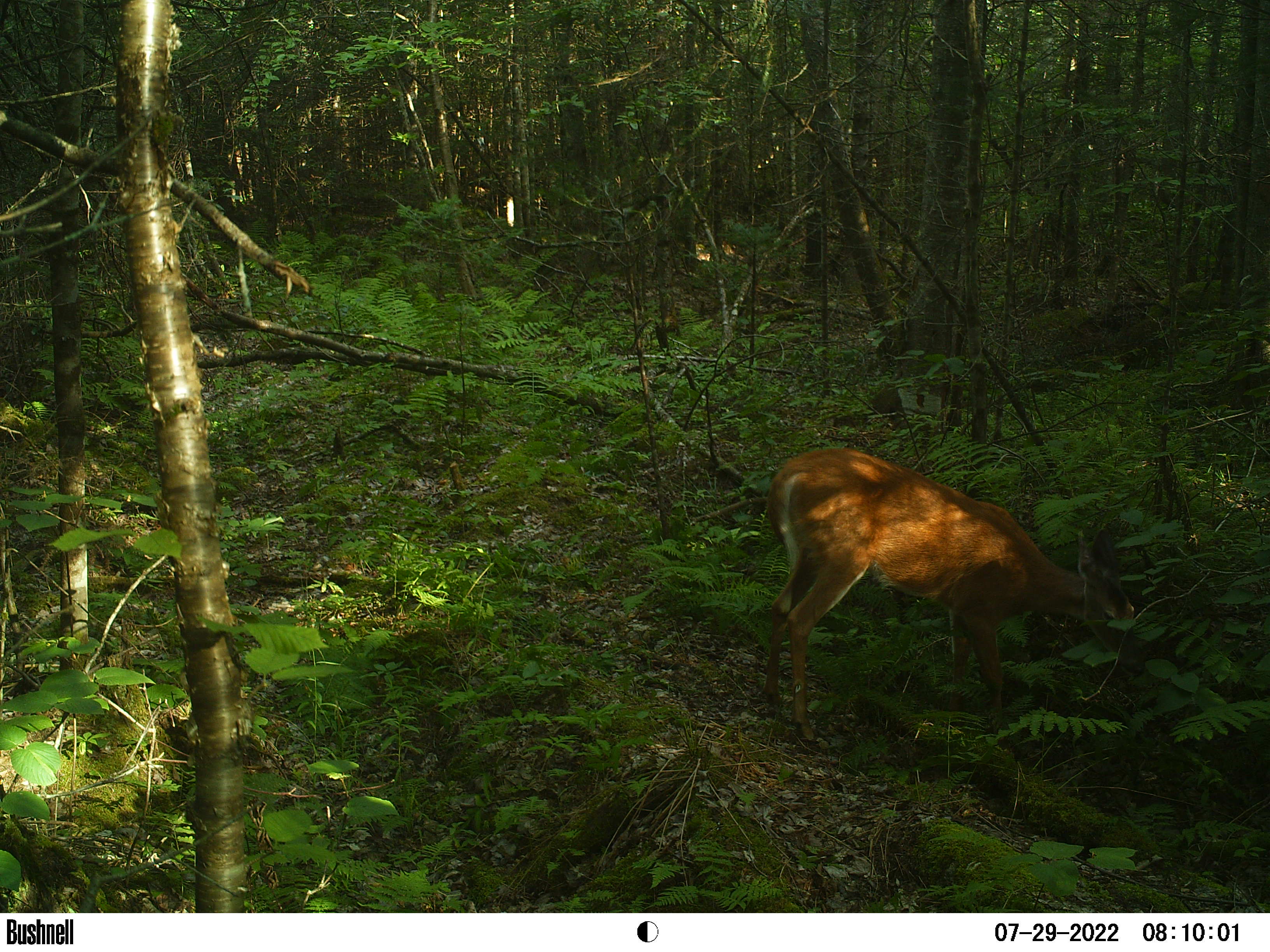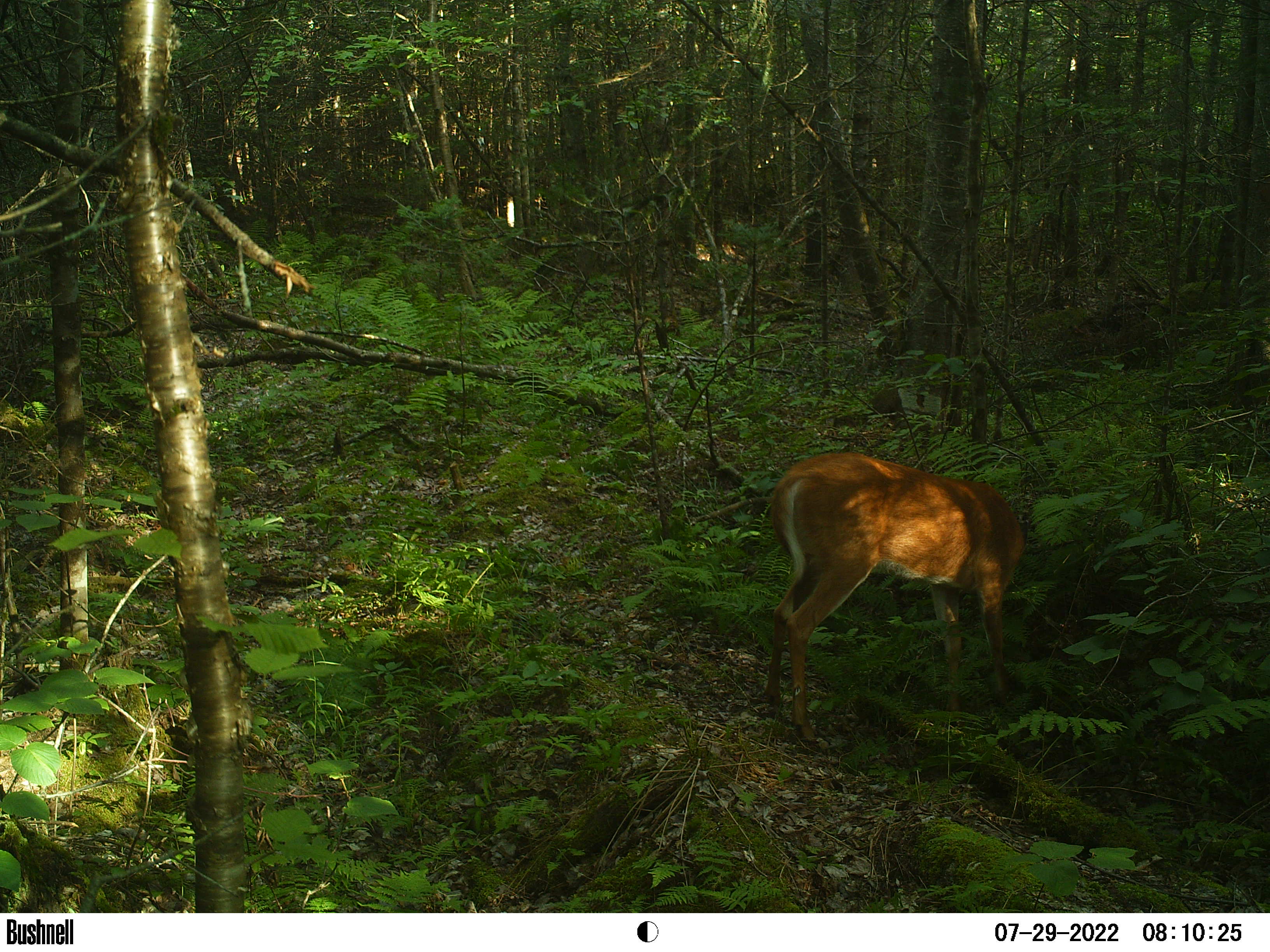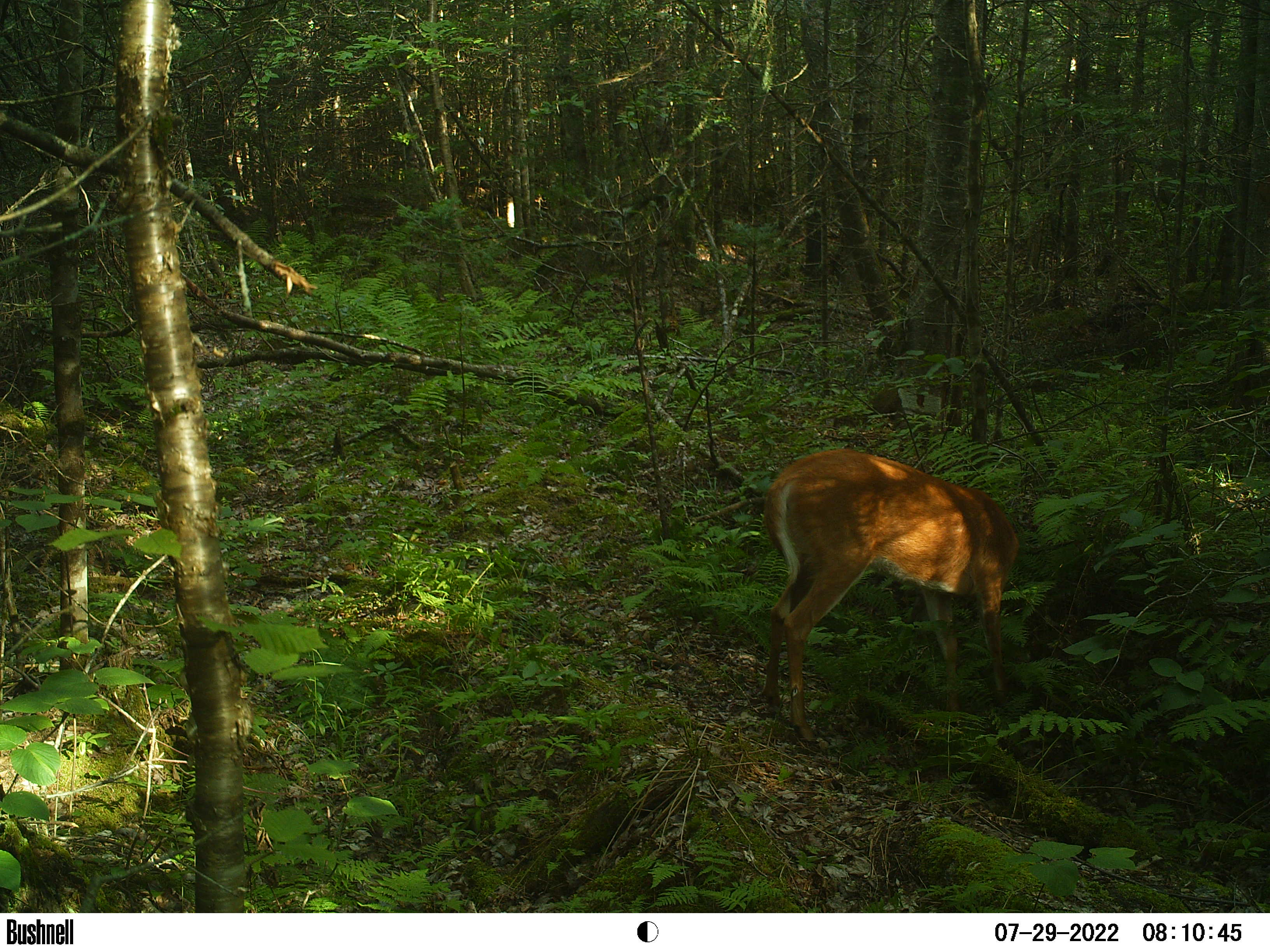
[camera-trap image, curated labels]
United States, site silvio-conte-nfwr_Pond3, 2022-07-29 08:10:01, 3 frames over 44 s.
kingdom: Animalia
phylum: Chordata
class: Mammalia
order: Artiodactyla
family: Cervidae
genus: Odocoileus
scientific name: Odocoileus virginianus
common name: white-tailed deer